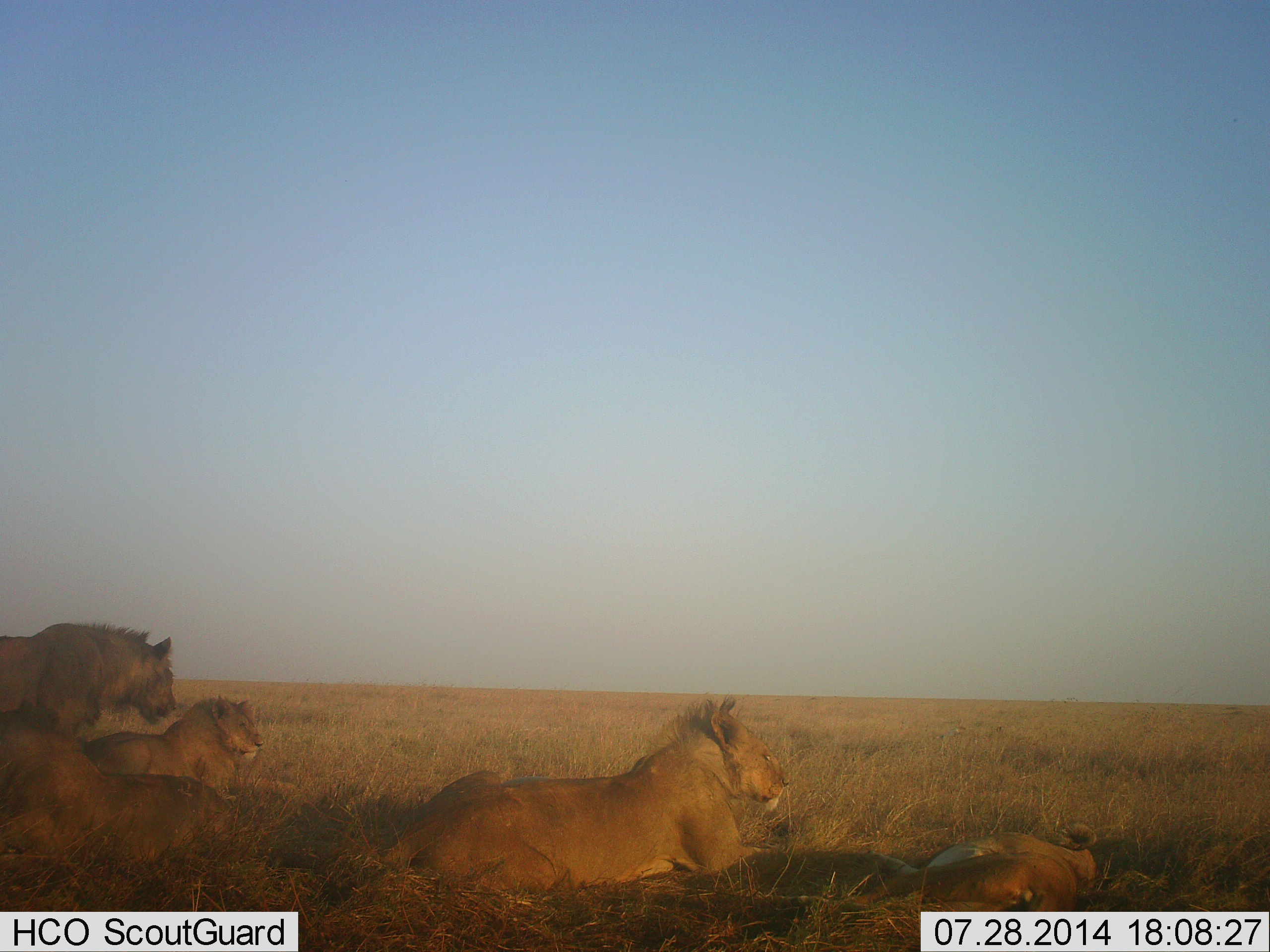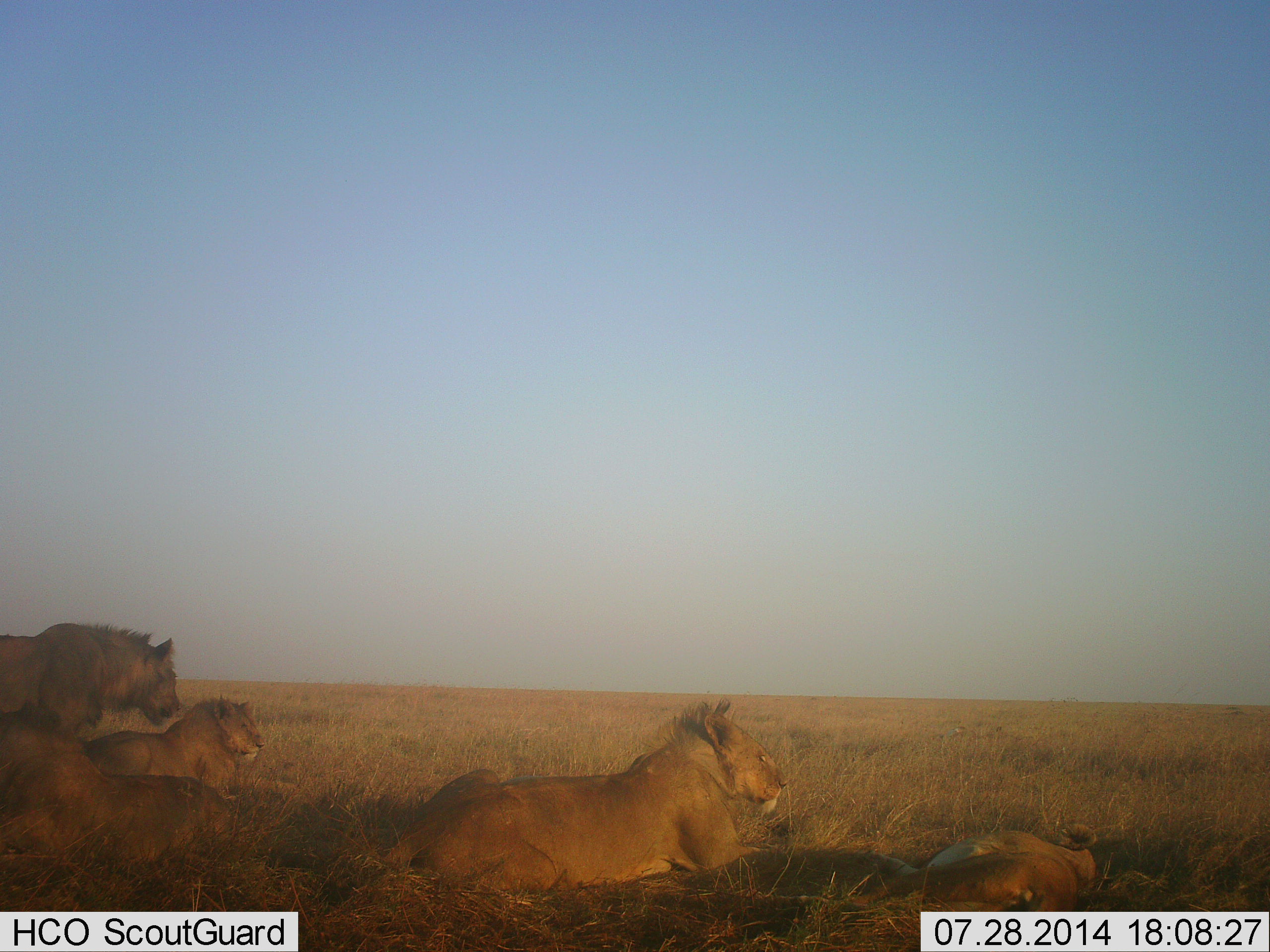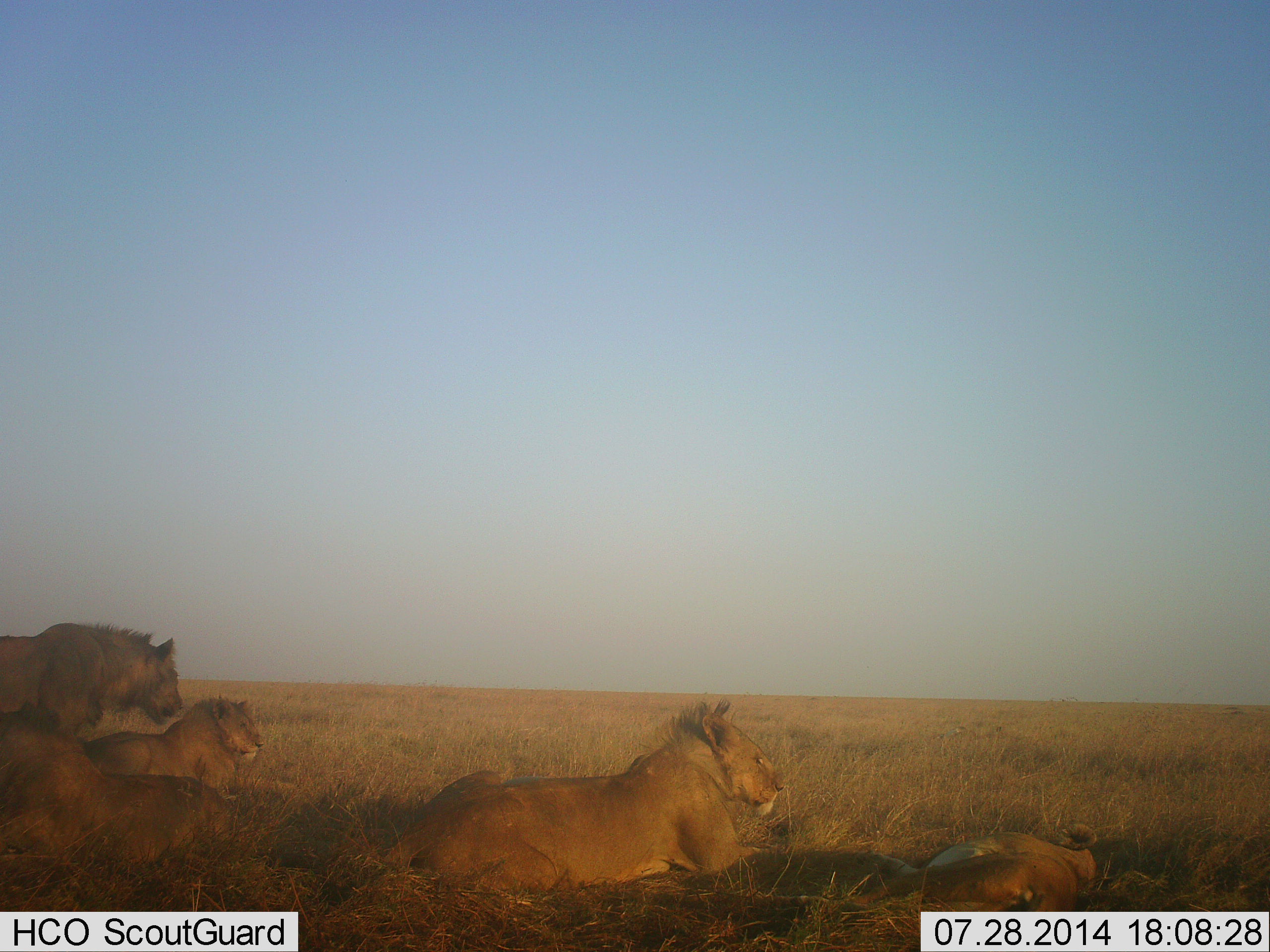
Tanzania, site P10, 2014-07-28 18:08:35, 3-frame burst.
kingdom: Animalia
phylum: Chordata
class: Mammalia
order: Carnivora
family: Felidae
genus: Panthera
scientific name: Panthera leo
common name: lion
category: lionfemale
Lionfemale (lion) (Panthera leo), count 4. Behavior (volunteer vote fractions): standing 13%, resting 100%, moving 0%, interacting 7%. Young present (vote fraction): 13%. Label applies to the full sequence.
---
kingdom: Animalia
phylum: Chordata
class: Mammalia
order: Carnivora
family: Felidae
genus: Panthera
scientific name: Panthera leo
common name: lion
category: lionmale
Lionmale (lion) (Panthera leo), count 2. Behavior (volunteer vote fractions): standing 80%, resting 50%, moving 0%, interacting 10%. Young present (vote fraction): 20%. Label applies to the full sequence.